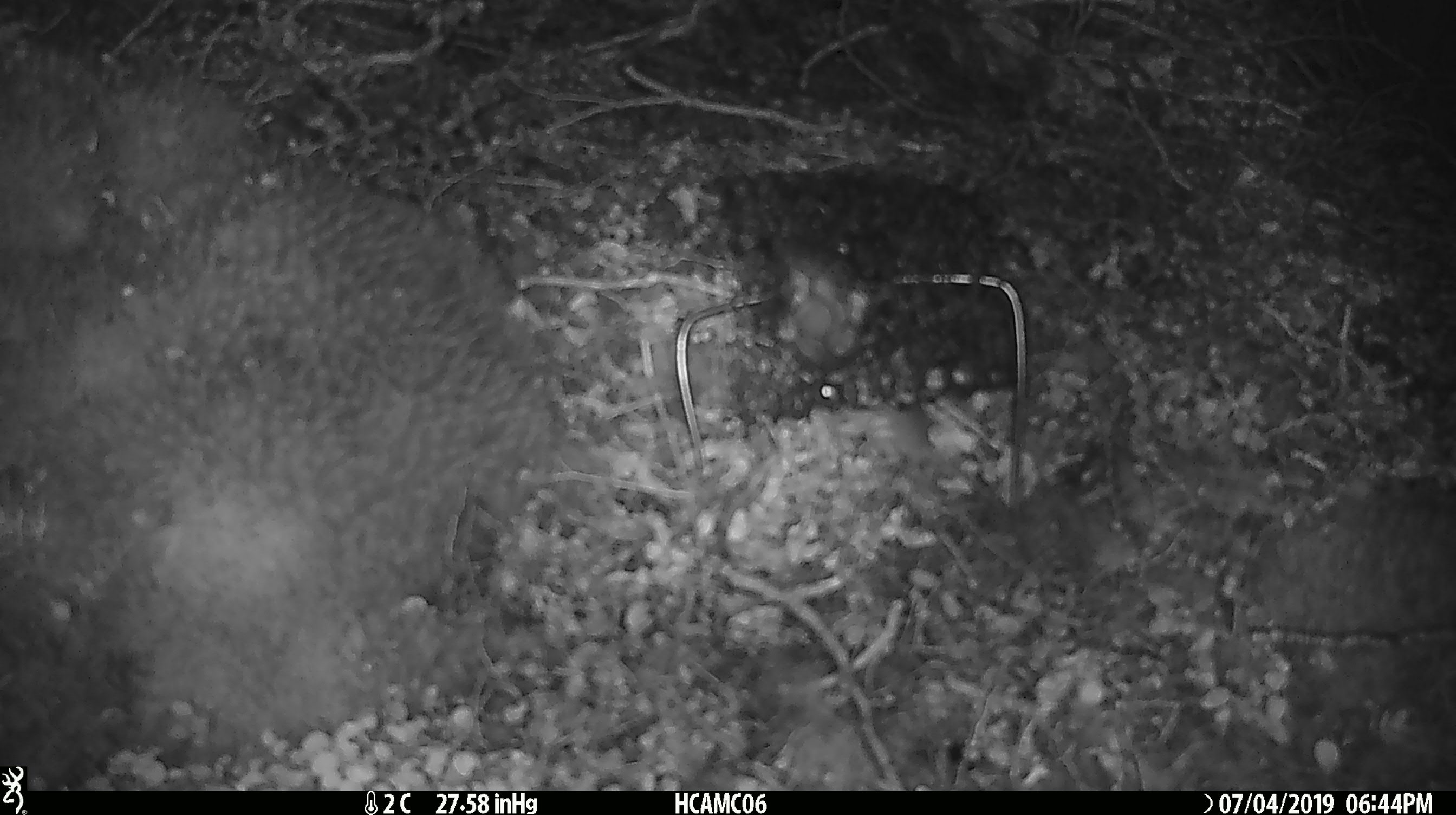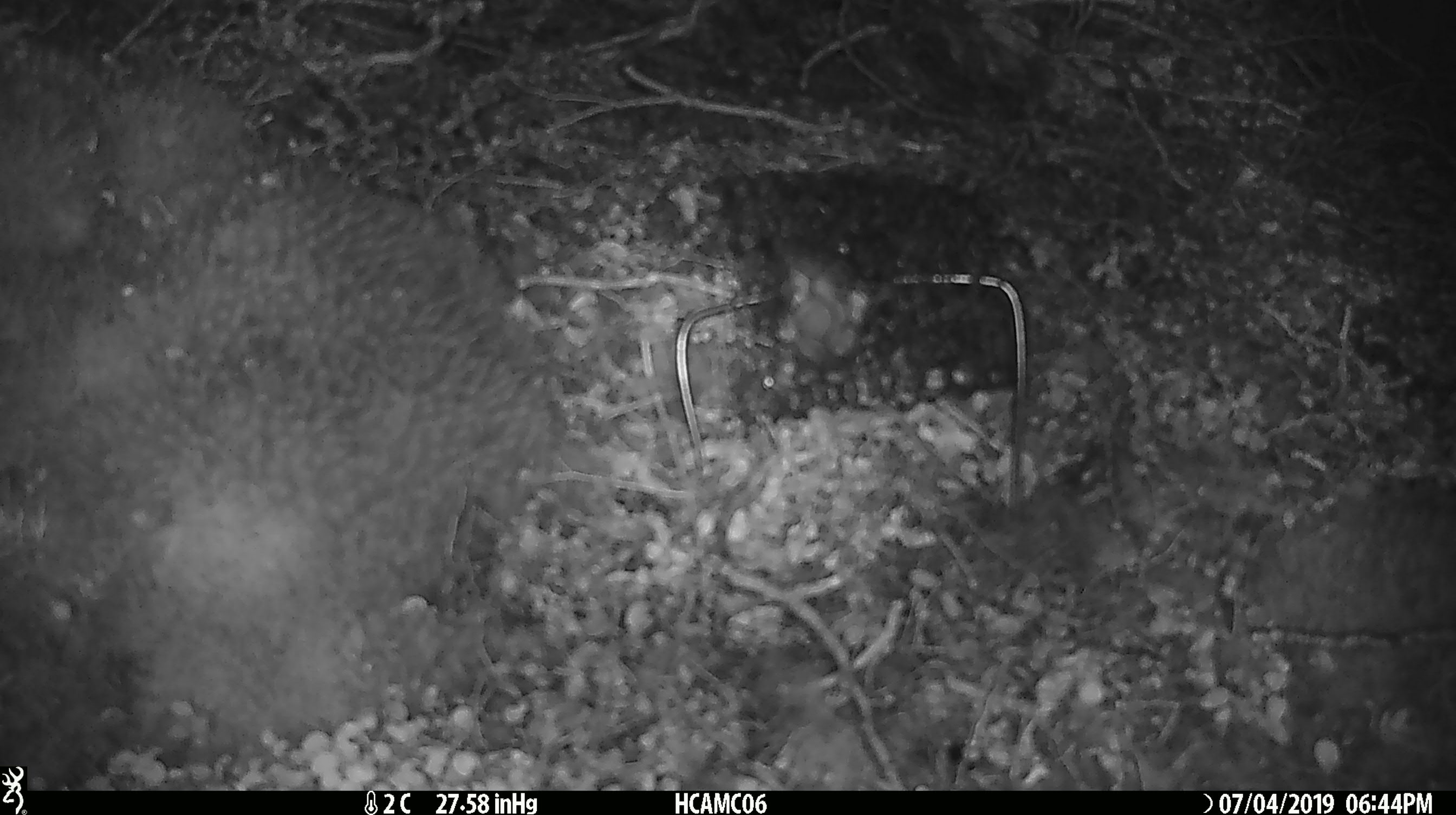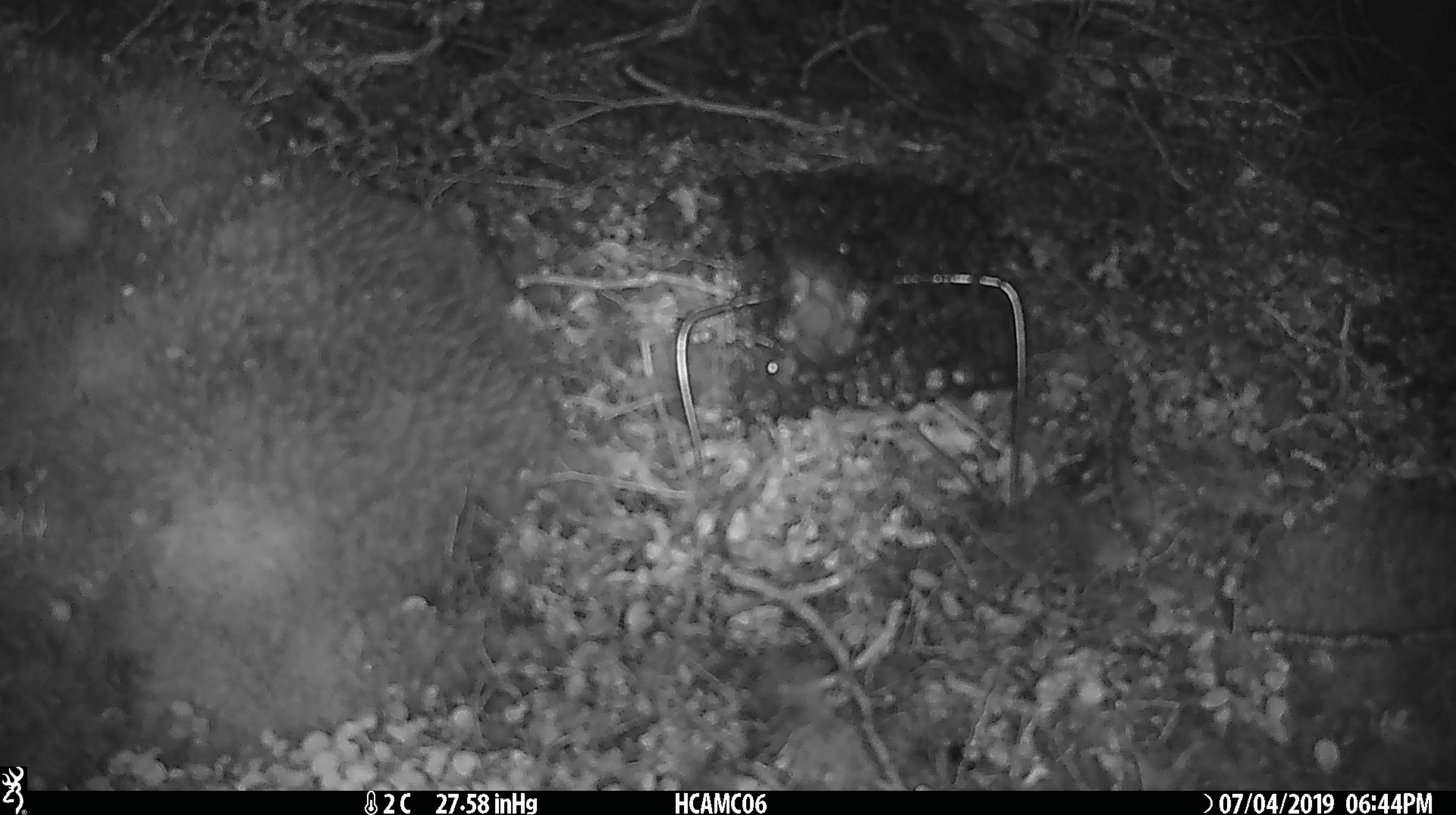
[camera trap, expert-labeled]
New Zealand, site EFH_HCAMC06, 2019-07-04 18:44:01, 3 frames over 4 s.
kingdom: Animalia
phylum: Chordata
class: Mammalia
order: Rodentia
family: Muridae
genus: Mus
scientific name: Mus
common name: mouse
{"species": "mouse (Mus)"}